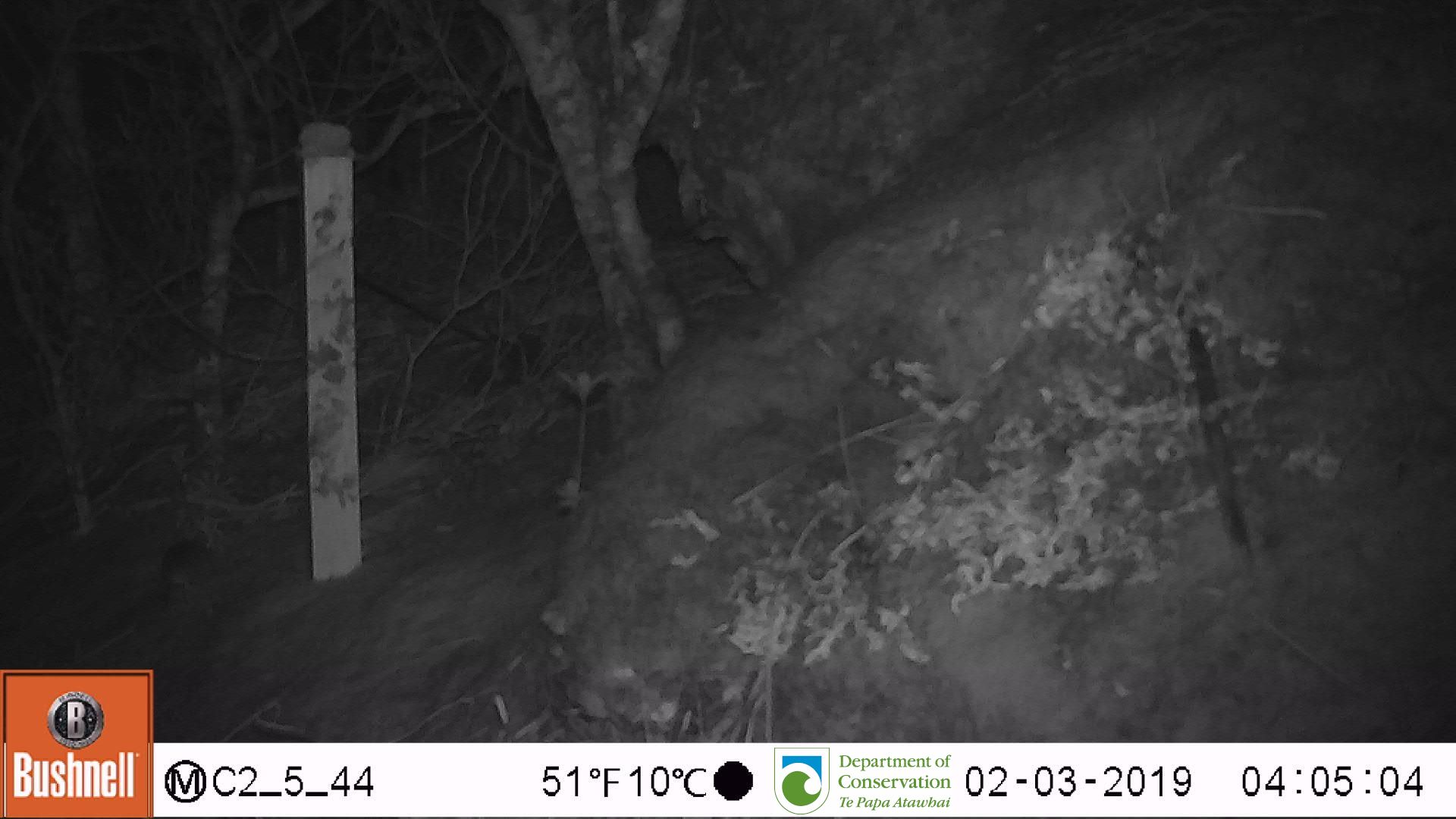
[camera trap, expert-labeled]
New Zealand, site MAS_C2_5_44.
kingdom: Animalia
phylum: Chordata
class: Mammalia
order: Rodentia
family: Muridae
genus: Mus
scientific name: Mus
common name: mouse